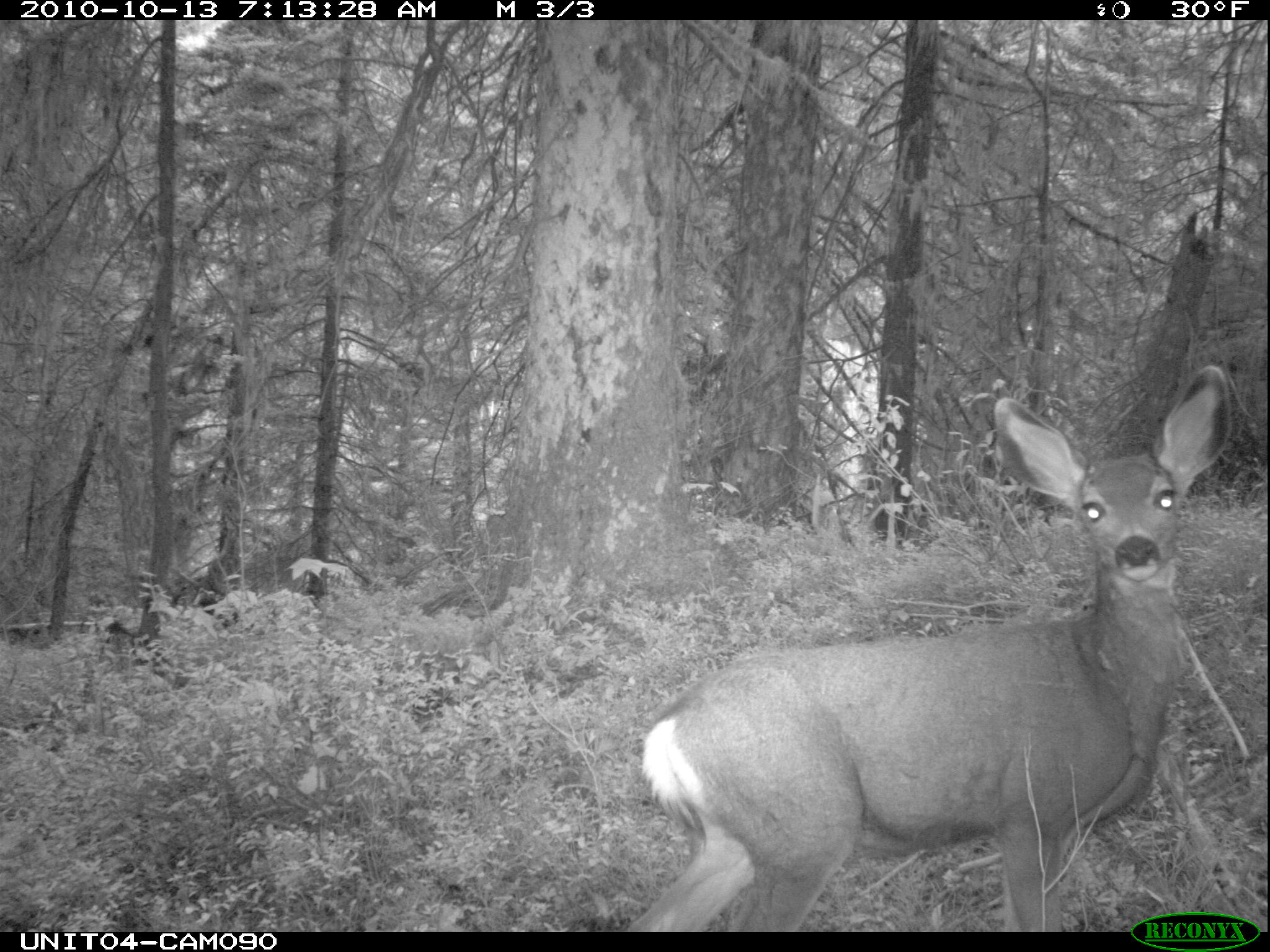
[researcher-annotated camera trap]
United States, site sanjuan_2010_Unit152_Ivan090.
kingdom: Animalia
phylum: Chordata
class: Mammalia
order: Artiodactyla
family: Cervidae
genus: Odocoileus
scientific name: Odocoileus hemionus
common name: mule deer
Odocoileus hemionus (mule deer).